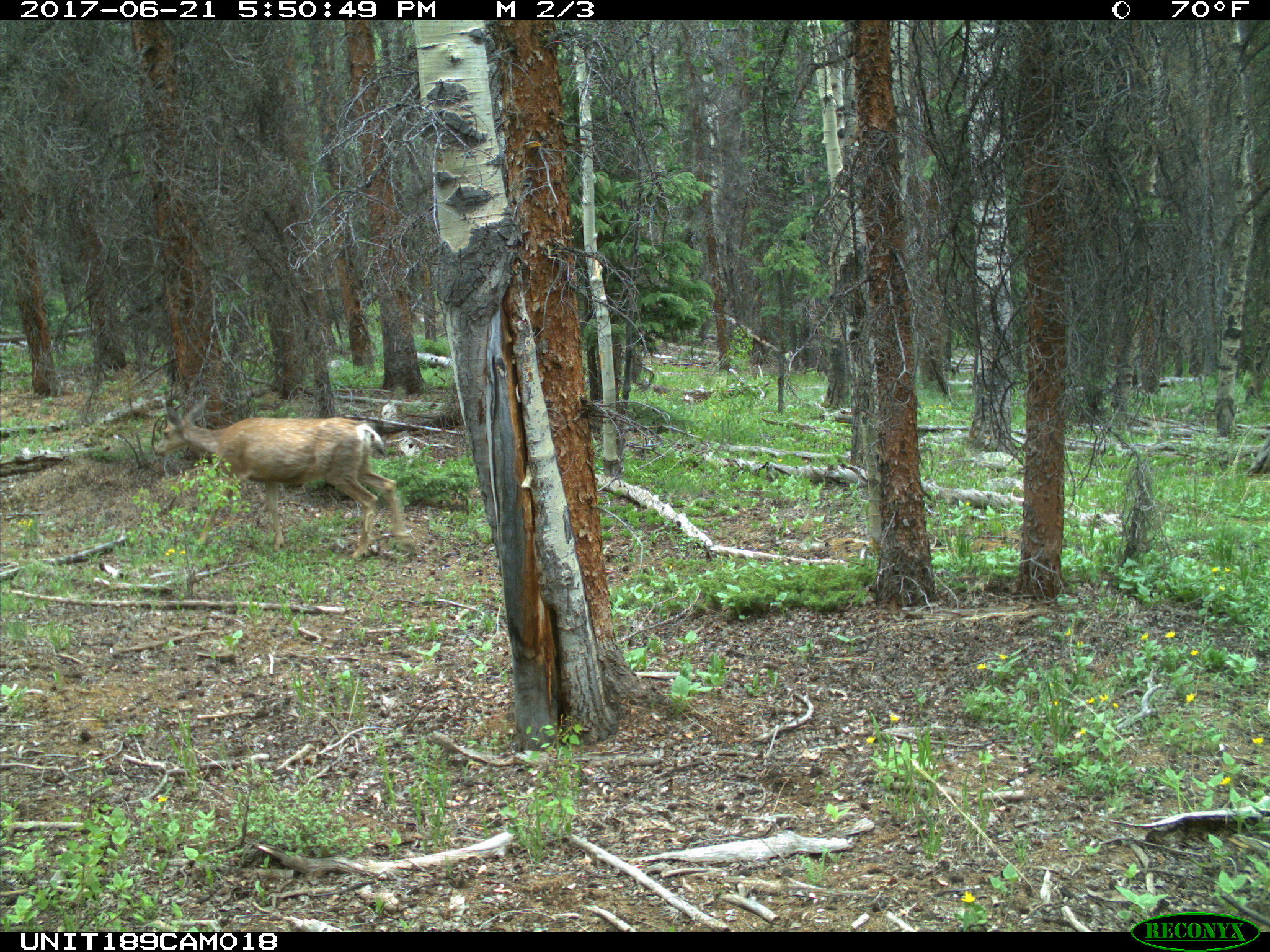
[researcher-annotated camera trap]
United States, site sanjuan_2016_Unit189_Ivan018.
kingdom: Animalia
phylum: Chordata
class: Mammalia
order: Artiodactyla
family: Cervidae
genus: Odocoileus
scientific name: Odocoileus hemionus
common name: mule deer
Odocoileus hemionus (mule deer).